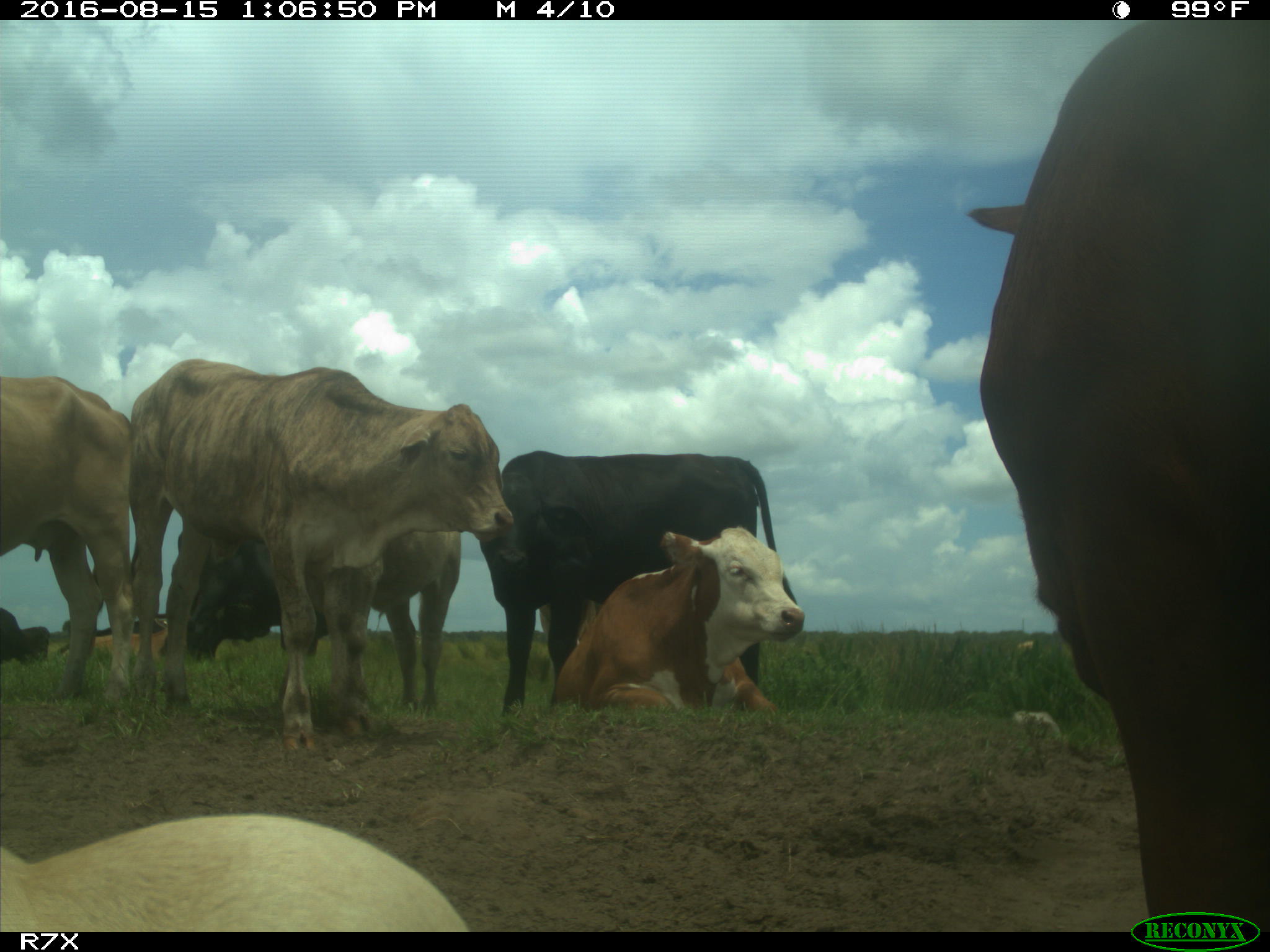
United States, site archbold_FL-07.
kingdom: Animalia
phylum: Chordata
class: Mammalia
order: Artiodactyla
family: Bovidae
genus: Bos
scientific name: Bos taurus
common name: domestic cow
Bos taurus (domestic cow).